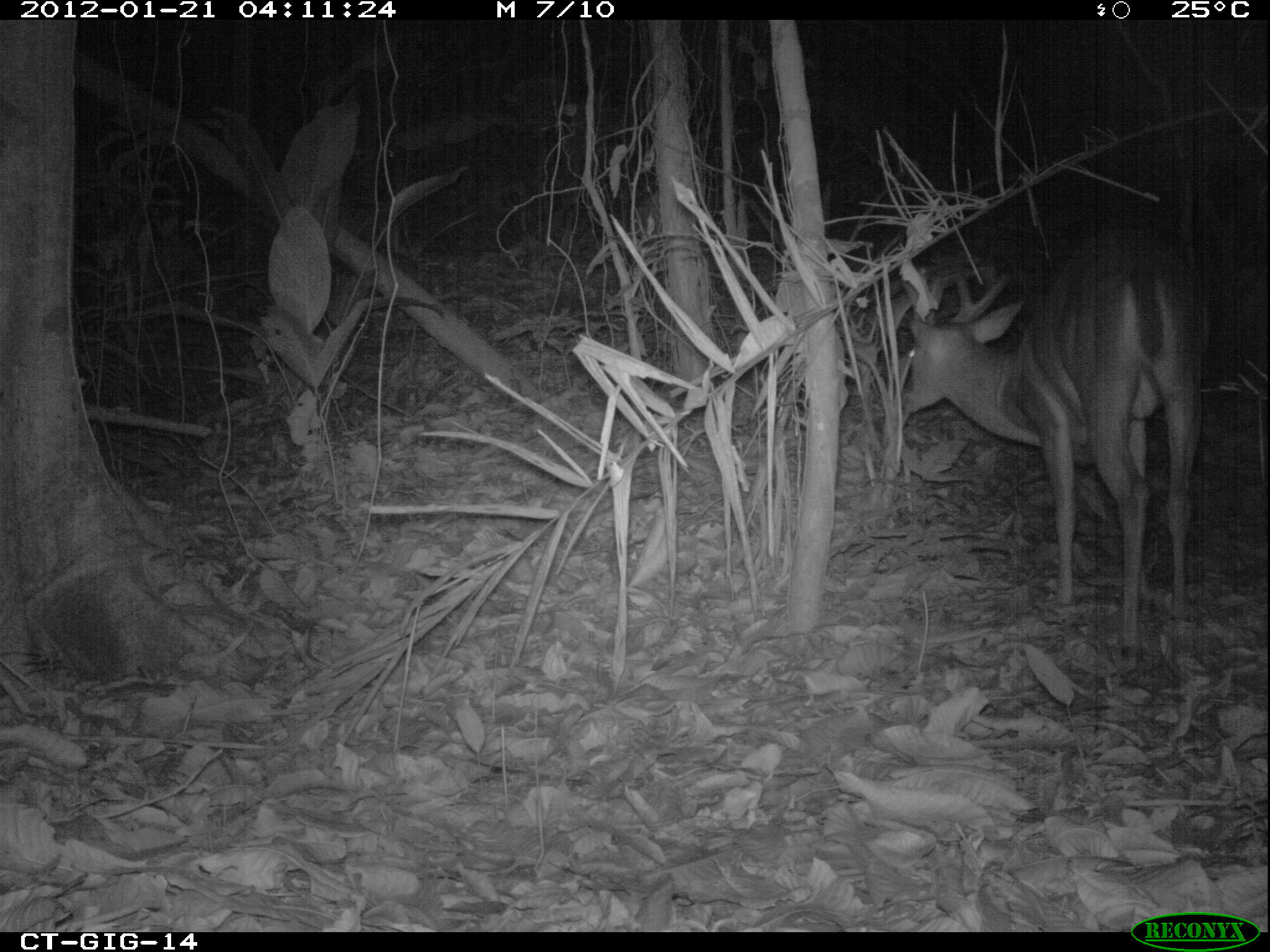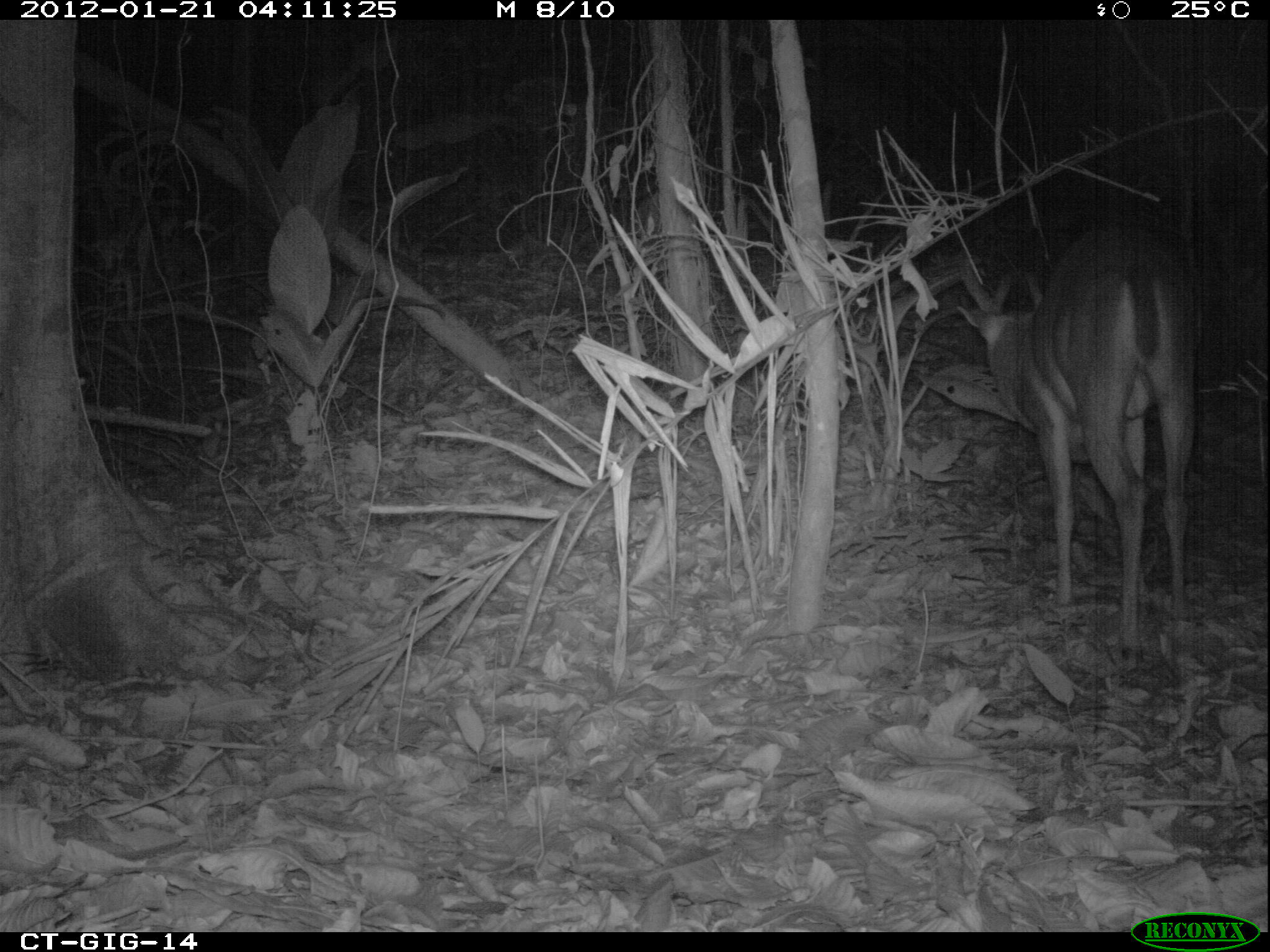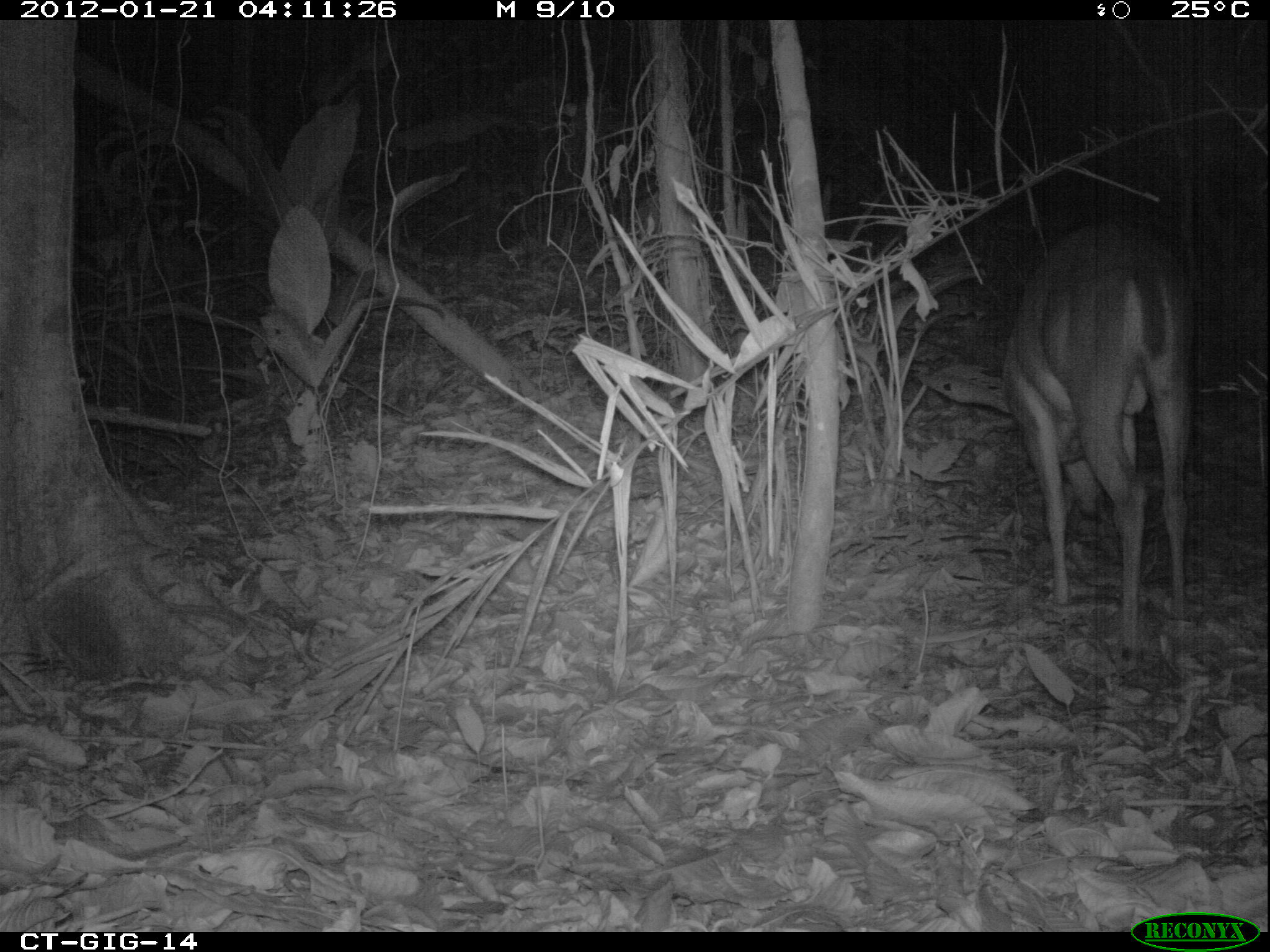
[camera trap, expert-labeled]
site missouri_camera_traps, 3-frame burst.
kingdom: Animalia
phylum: Chordata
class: Mammalia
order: Artiodactyla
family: Cervidae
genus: Odocoileus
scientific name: Odocoileus virginianus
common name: white-tailed deer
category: white tailed deer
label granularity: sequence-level